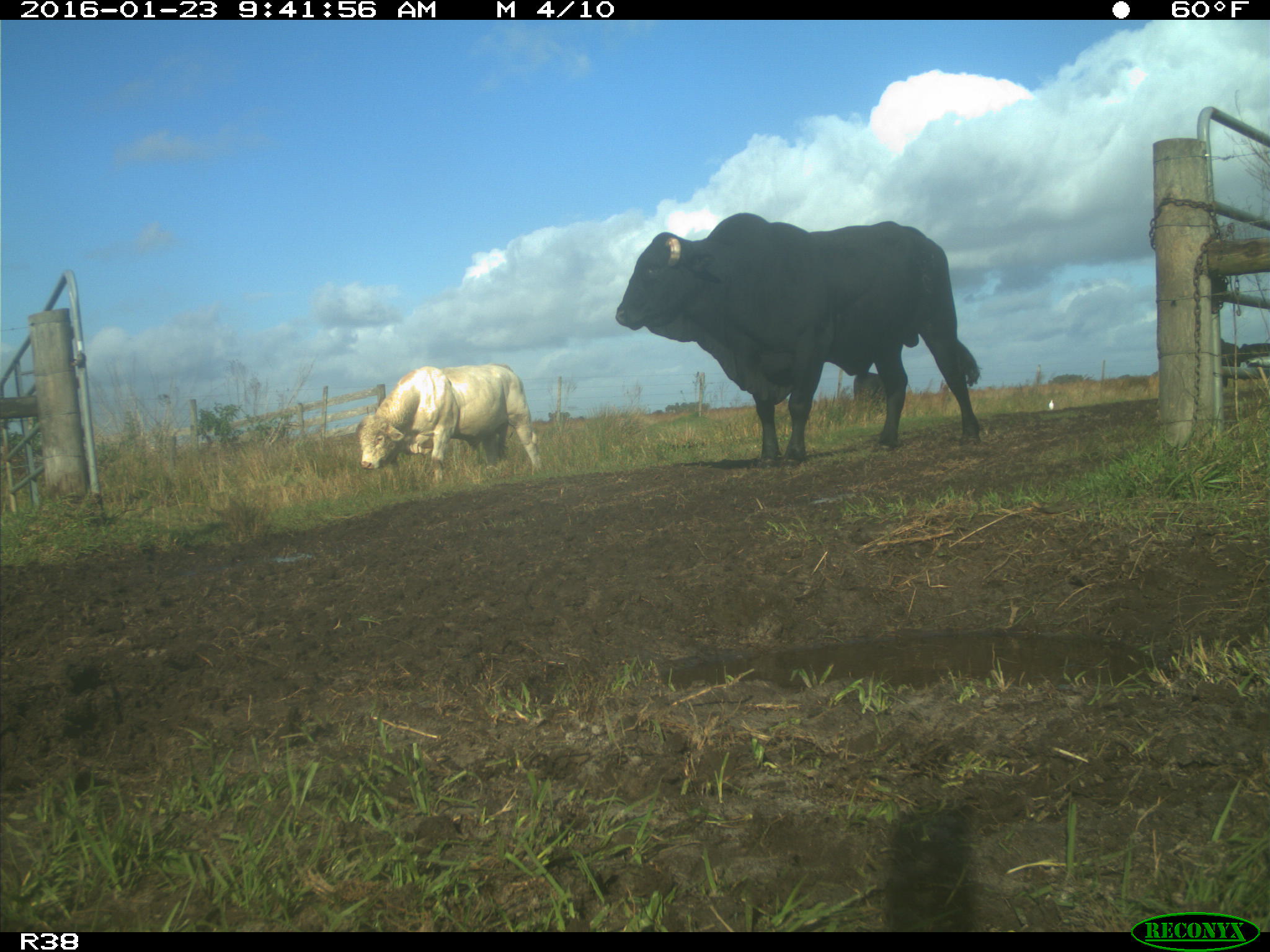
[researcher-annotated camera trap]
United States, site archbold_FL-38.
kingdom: Animalia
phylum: Chordata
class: Mammalia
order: Artiodactyla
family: Bovidae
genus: Bos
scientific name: Bos taurus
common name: domestic cow